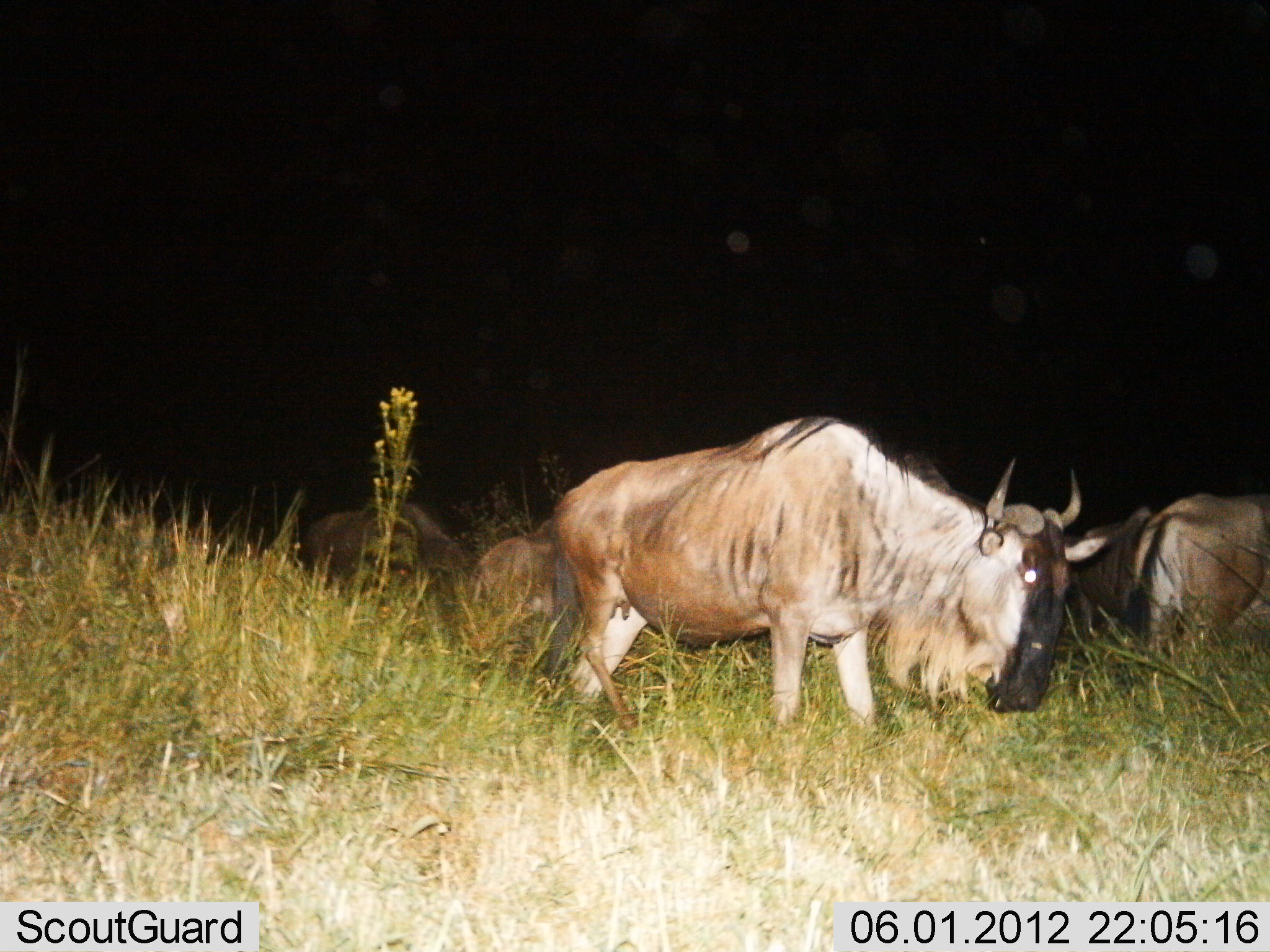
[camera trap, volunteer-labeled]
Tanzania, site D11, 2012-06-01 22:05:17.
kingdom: Animalia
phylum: Chordata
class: Mammalia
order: Artiodactyla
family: Bovidae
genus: Connochaetes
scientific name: Connochaetes taurinus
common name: blue wildebeest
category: wildebeest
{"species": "wildebeest (blue wildebeest) (Connochaetes taurinus)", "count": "5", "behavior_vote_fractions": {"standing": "90%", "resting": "0%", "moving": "40%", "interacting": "0%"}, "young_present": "0%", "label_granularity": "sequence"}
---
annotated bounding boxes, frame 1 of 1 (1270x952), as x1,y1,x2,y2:
animal: 548,416,1081,739; 1131,492,1270,653; 468,517,583,651; 306,499,448,577; 1073,505,1154,634